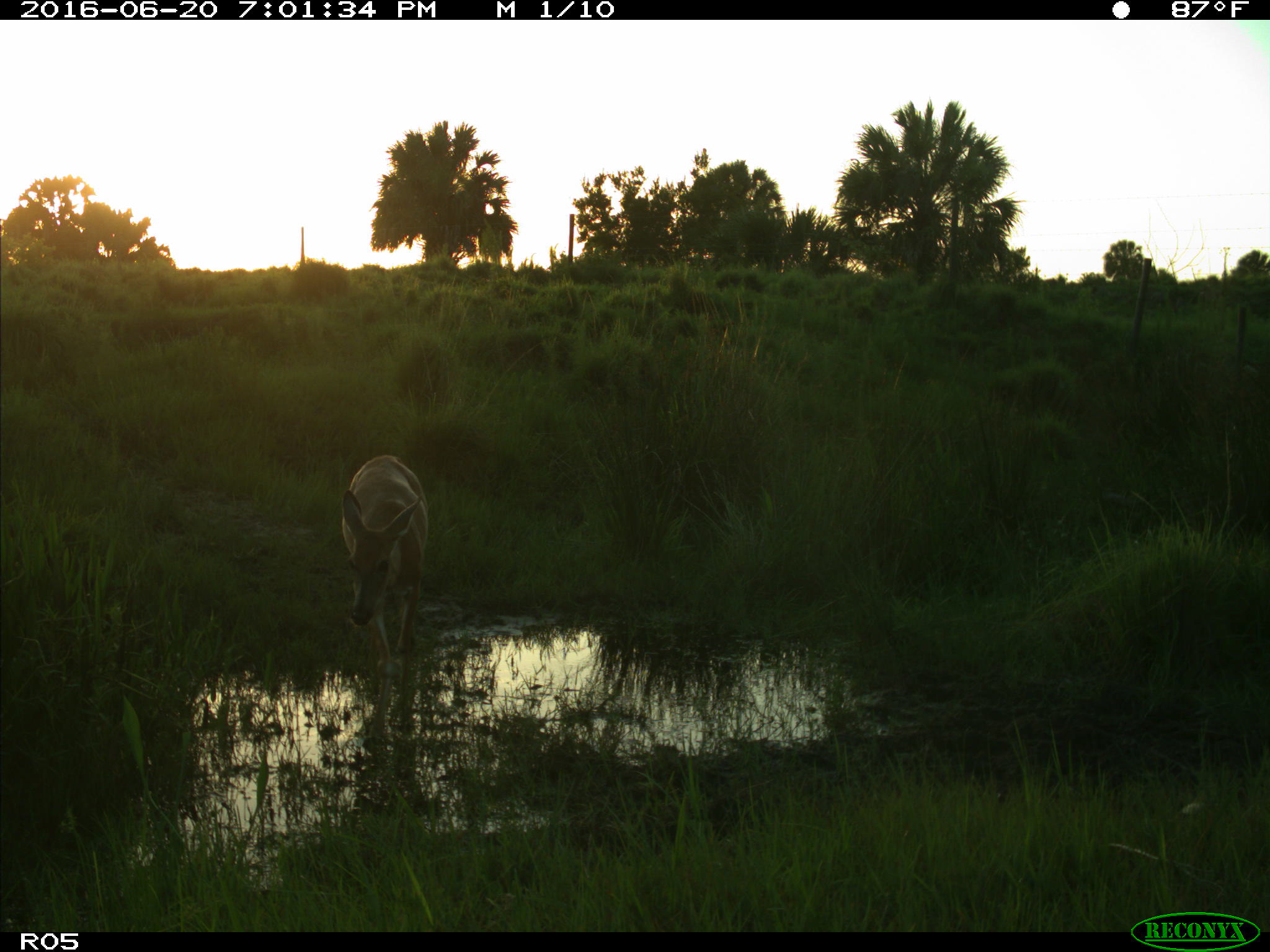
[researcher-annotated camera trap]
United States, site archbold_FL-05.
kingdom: Animalia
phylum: Chordata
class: Mammalia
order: Artiodactyla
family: Cervidae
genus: Odocoileus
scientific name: Odocoileus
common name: deer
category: unidentified deer